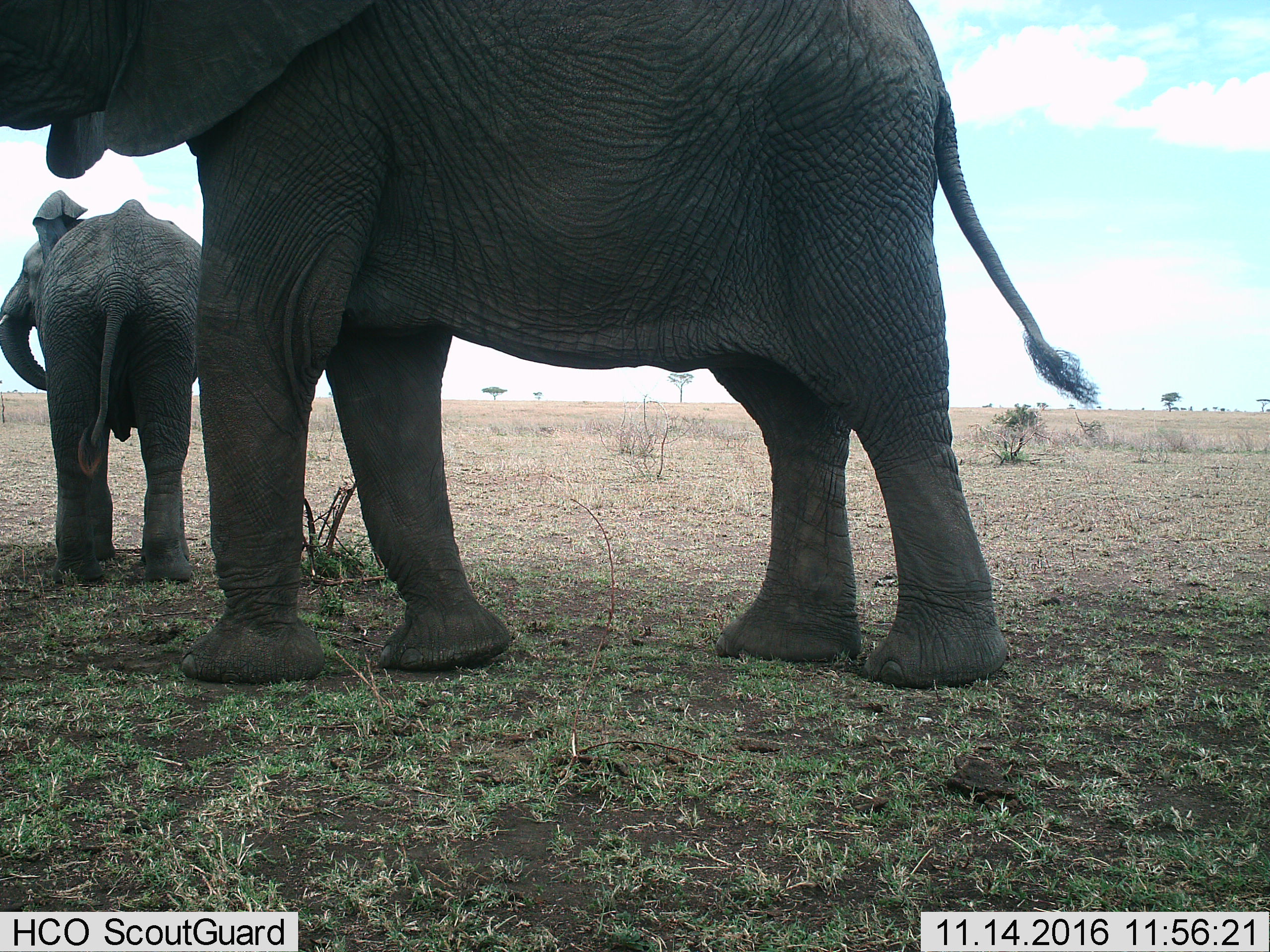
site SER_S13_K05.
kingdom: Animalia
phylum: Chordata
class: Mammalia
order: Proboscidea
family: Elephantidae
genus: Loxodonta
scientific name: Loxodonta africana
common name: african bush elephant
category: elephant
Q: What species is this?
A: Elephant (african bush elephant) (Loxodonta africana).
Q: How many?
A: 2.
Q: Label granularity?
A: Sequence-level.